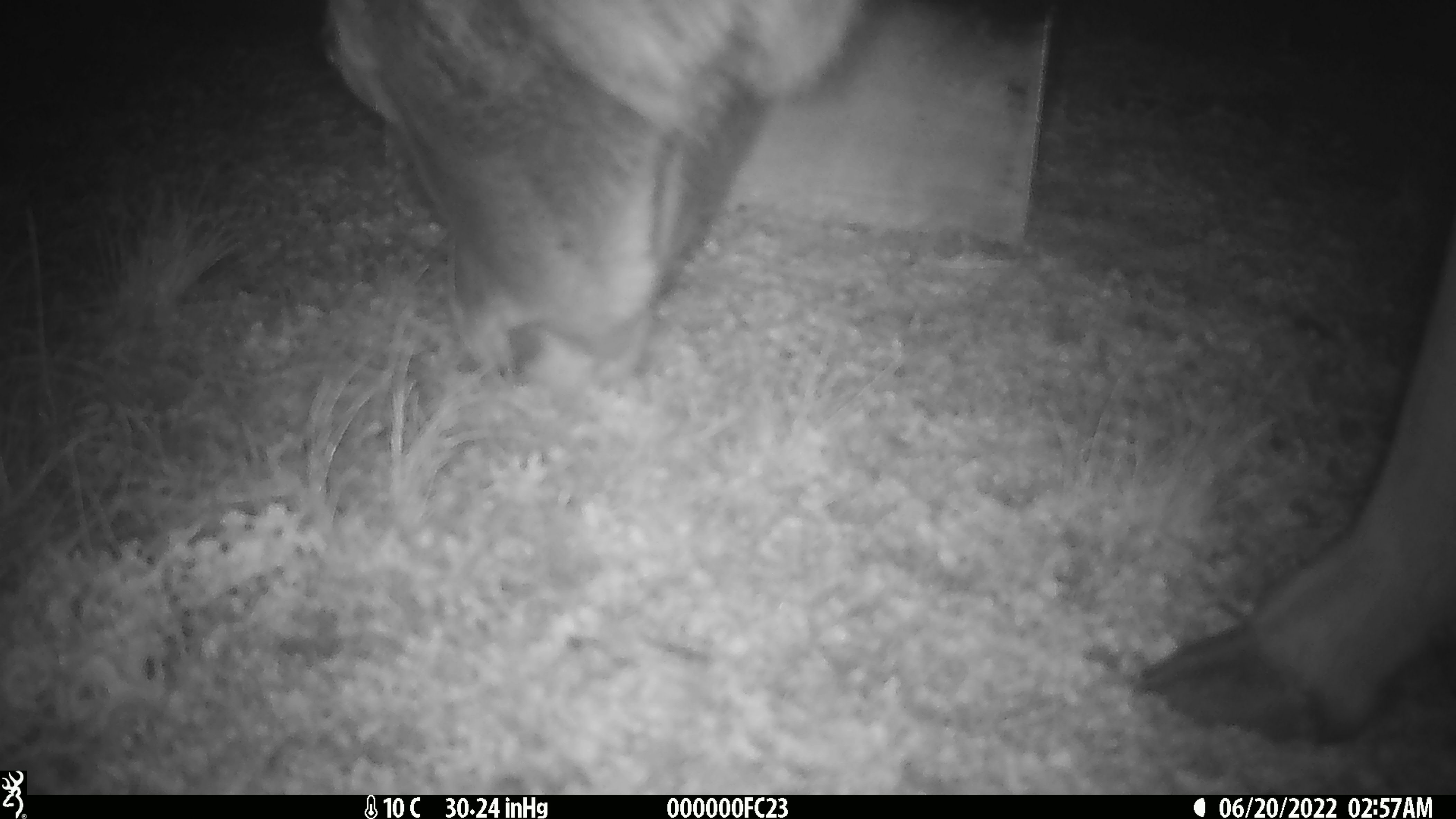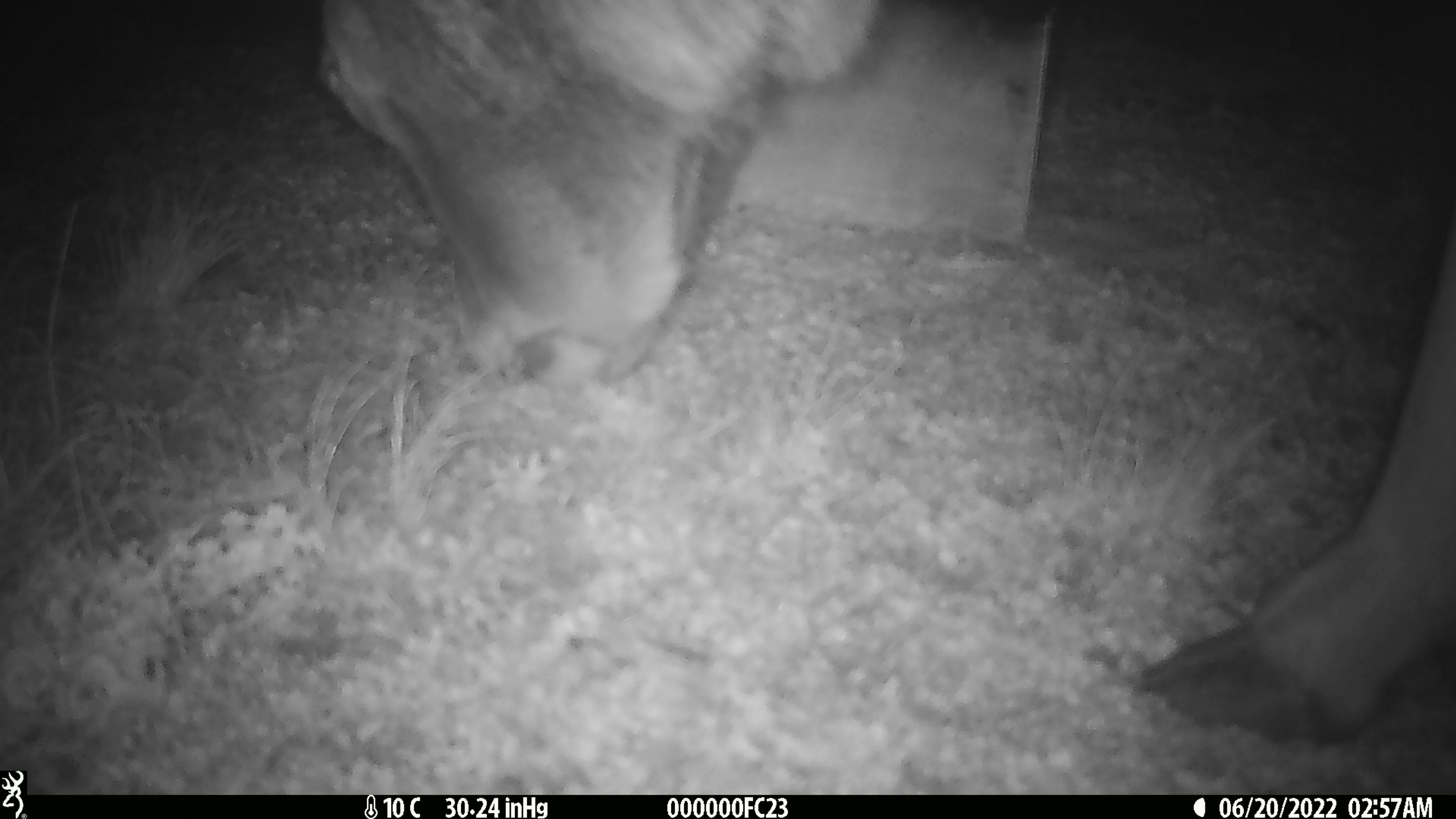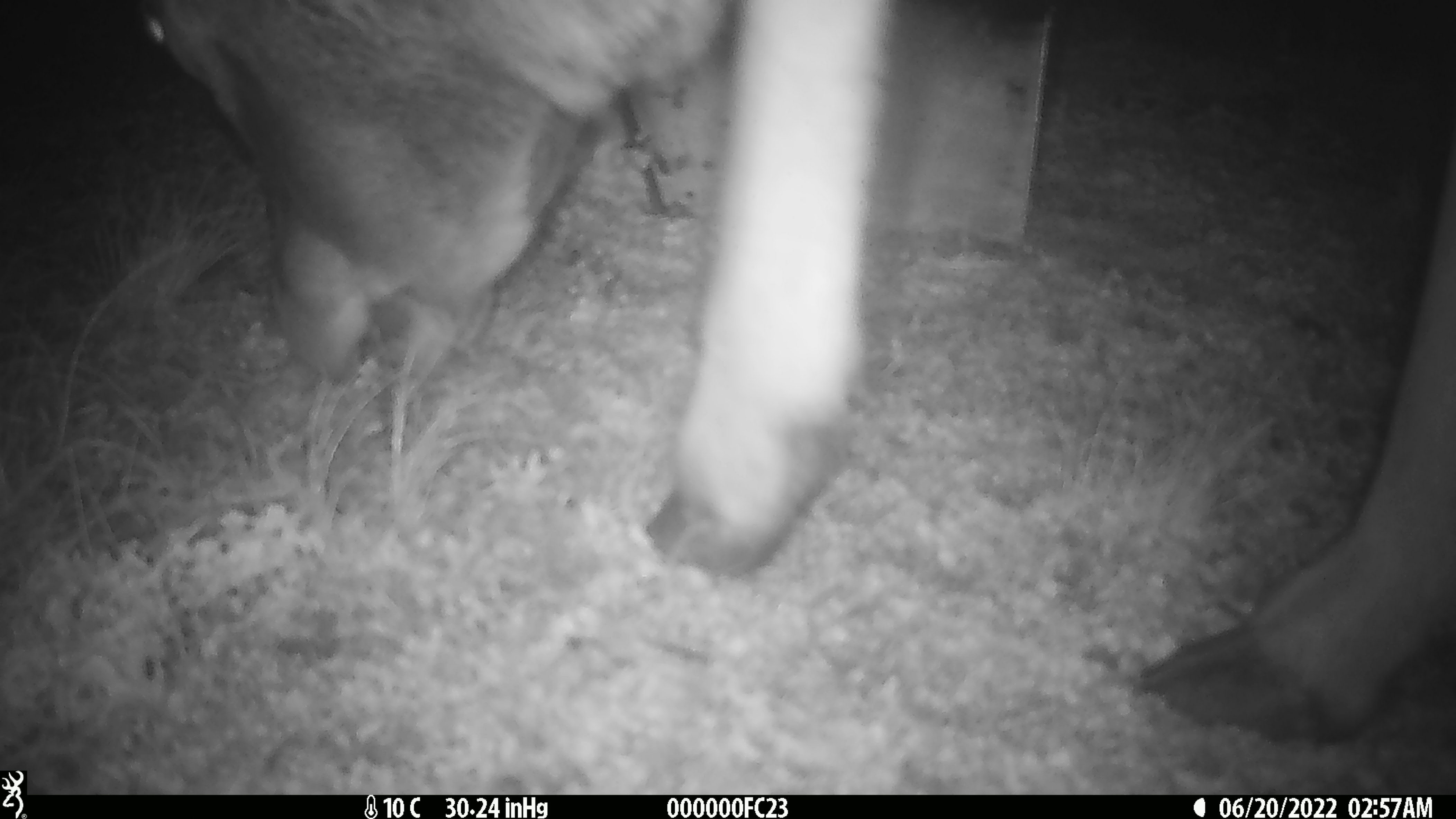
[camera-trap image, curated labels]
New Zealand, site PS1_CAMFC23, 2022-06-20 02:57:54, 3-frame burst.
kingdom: Animalia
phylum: Chordata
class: Mammalia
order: Artiodactyla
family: Cervidae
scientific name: Cervidae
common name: deer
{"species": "deer (Cervidae)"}